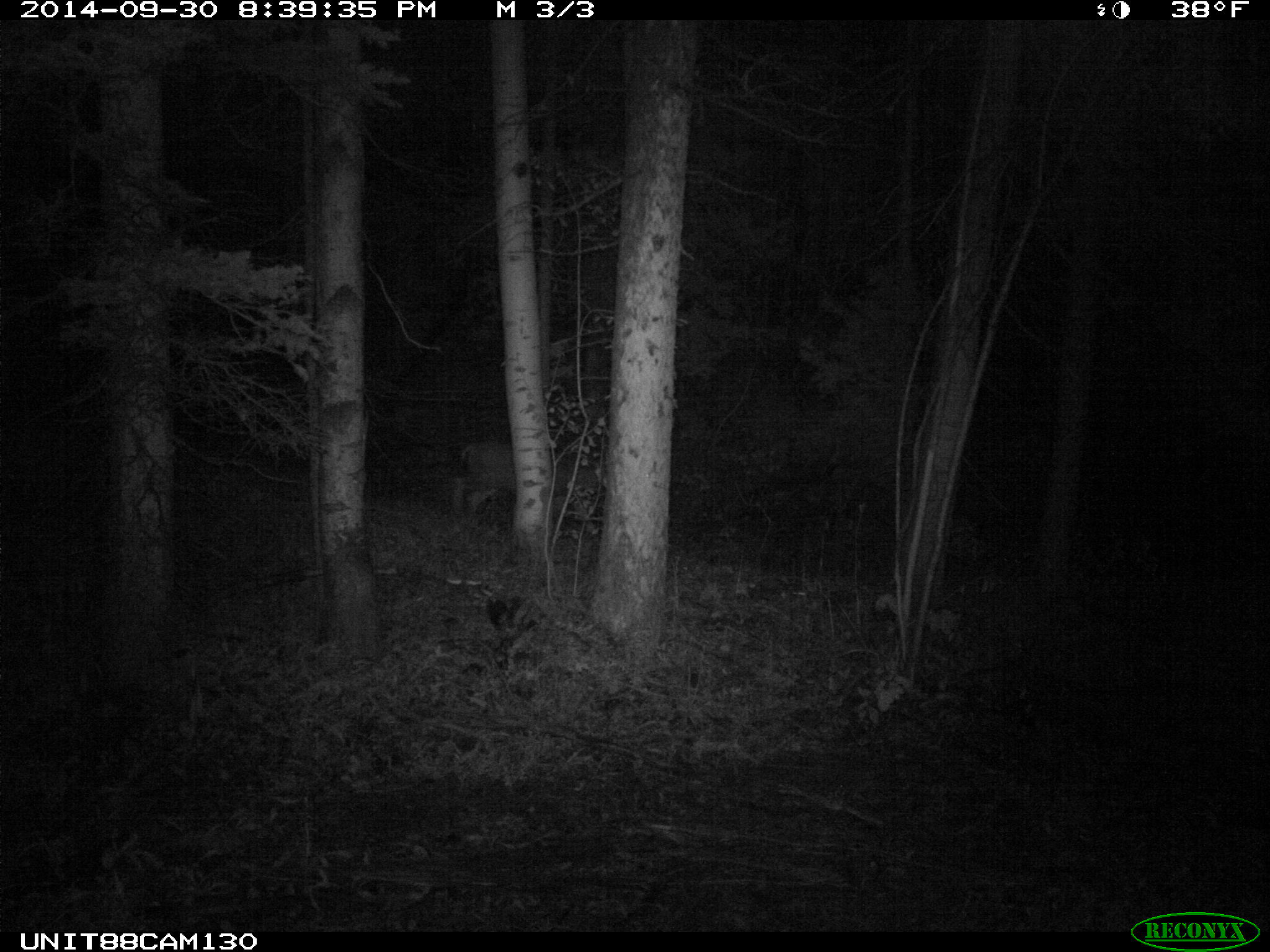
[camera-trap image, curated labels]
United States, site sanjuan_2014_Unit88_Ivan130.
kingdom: Animalia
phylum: Chordata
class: Mammalia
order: Artiodactyla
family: Cervidae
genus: Odocoileus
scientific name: Odocoileus hemionus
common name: mule deer